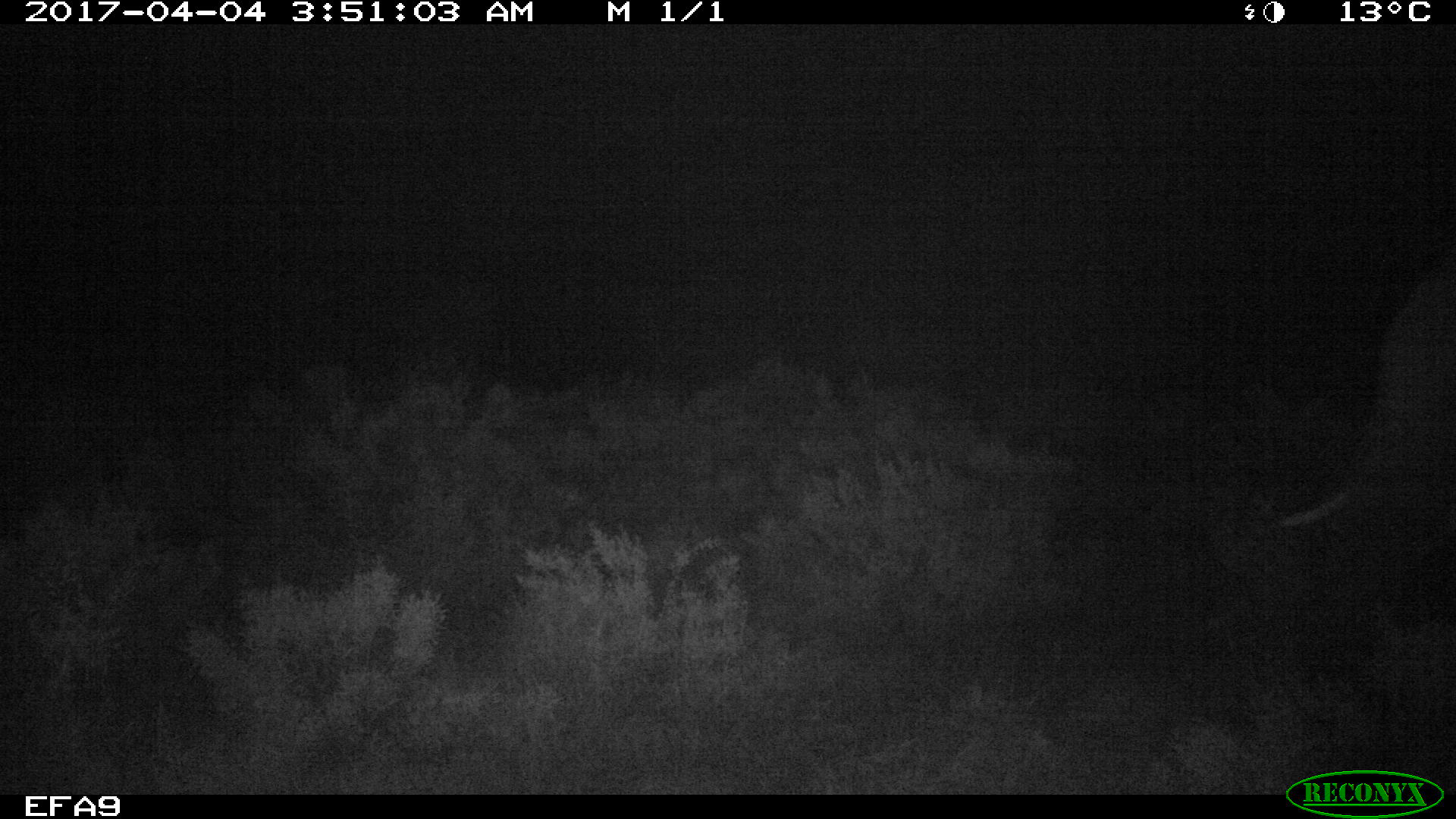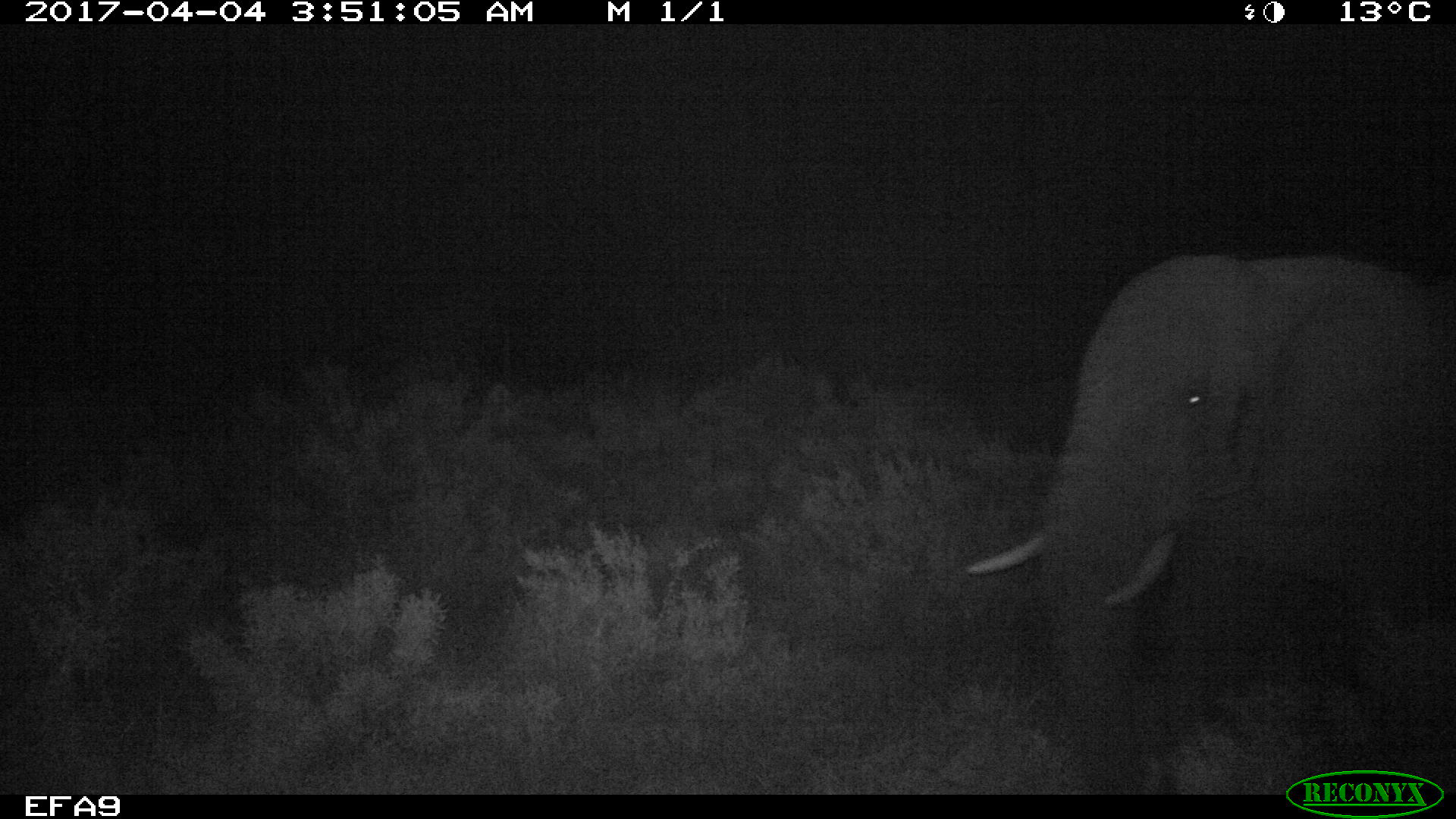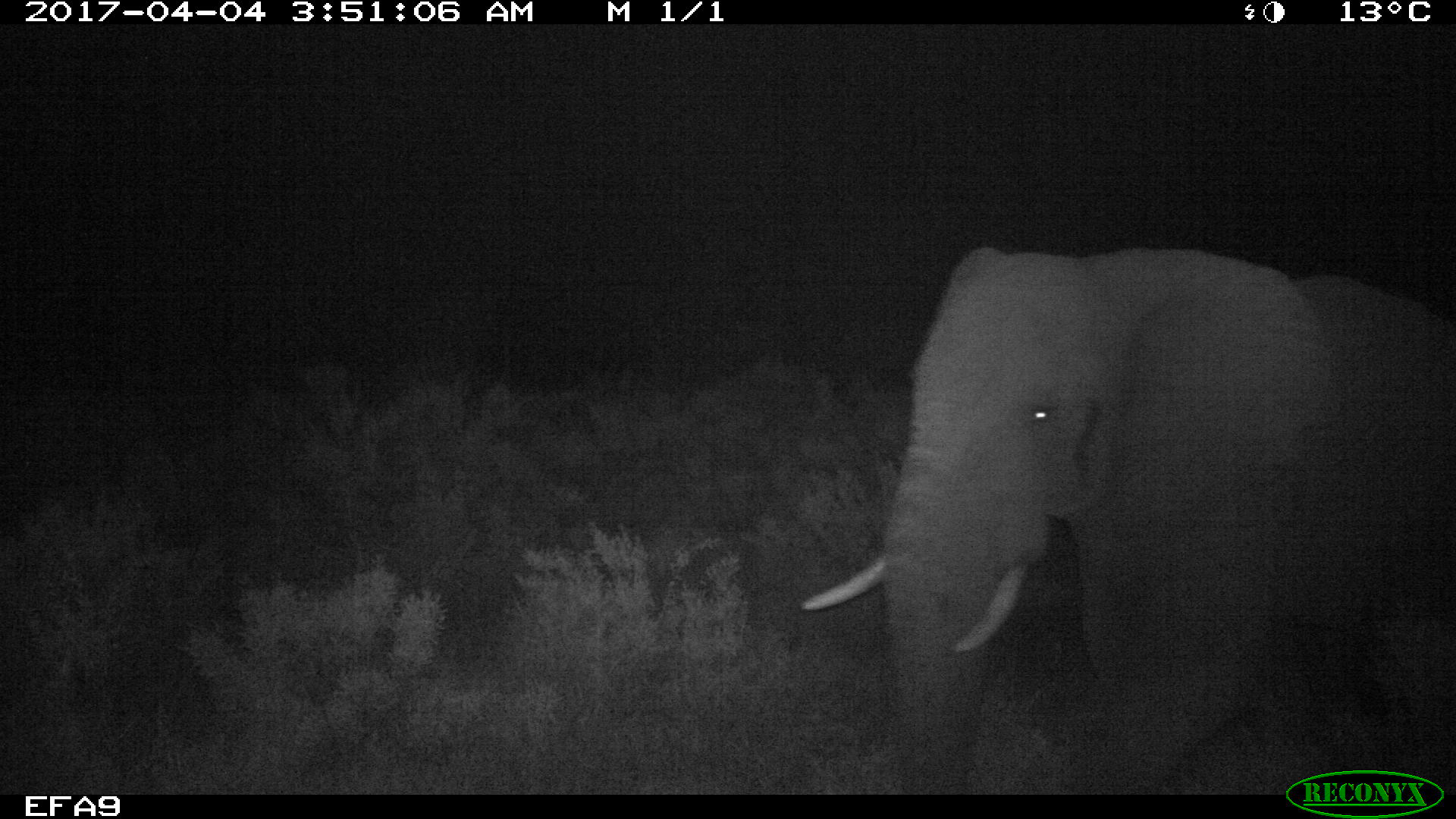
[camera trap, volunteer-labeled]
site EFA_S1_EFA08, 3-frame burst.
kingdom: Animalia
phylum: Chordata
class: Mammalia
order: Proboscidea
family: Elephantidae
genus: Loxodonta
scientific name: Loxodonta africana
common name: african bush elephant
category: elephant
Elephant (african bush elephant) (Loxodonta africana), count 1. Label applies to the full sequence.